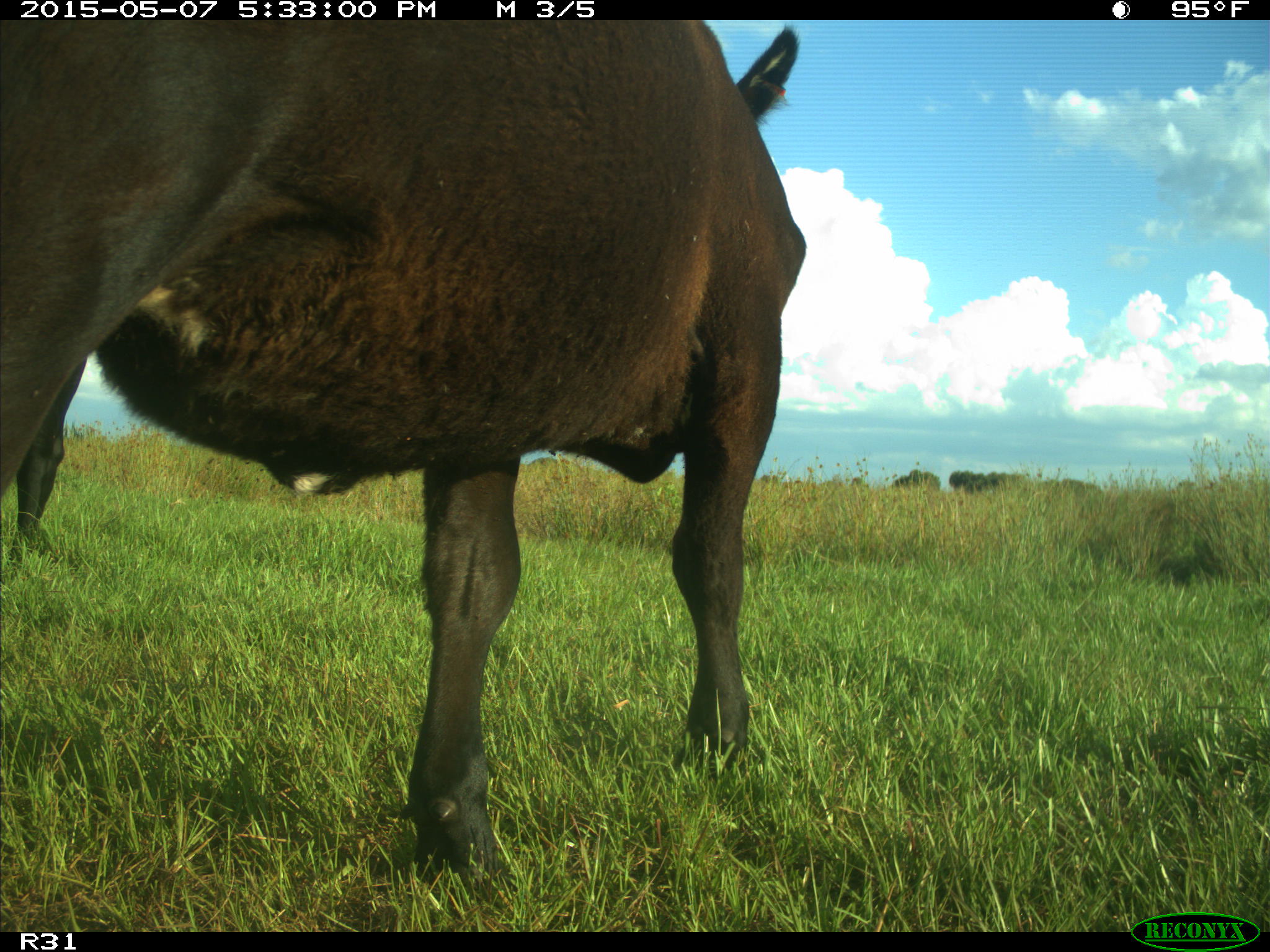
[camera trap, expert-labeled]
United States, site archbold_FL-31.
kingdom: Animalia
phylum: Chordata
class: Mammalia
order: Artiodactyla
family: Bovidae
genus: Bos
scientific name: Bos taurus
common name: domestic cow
Bos taurus (domestic cow).